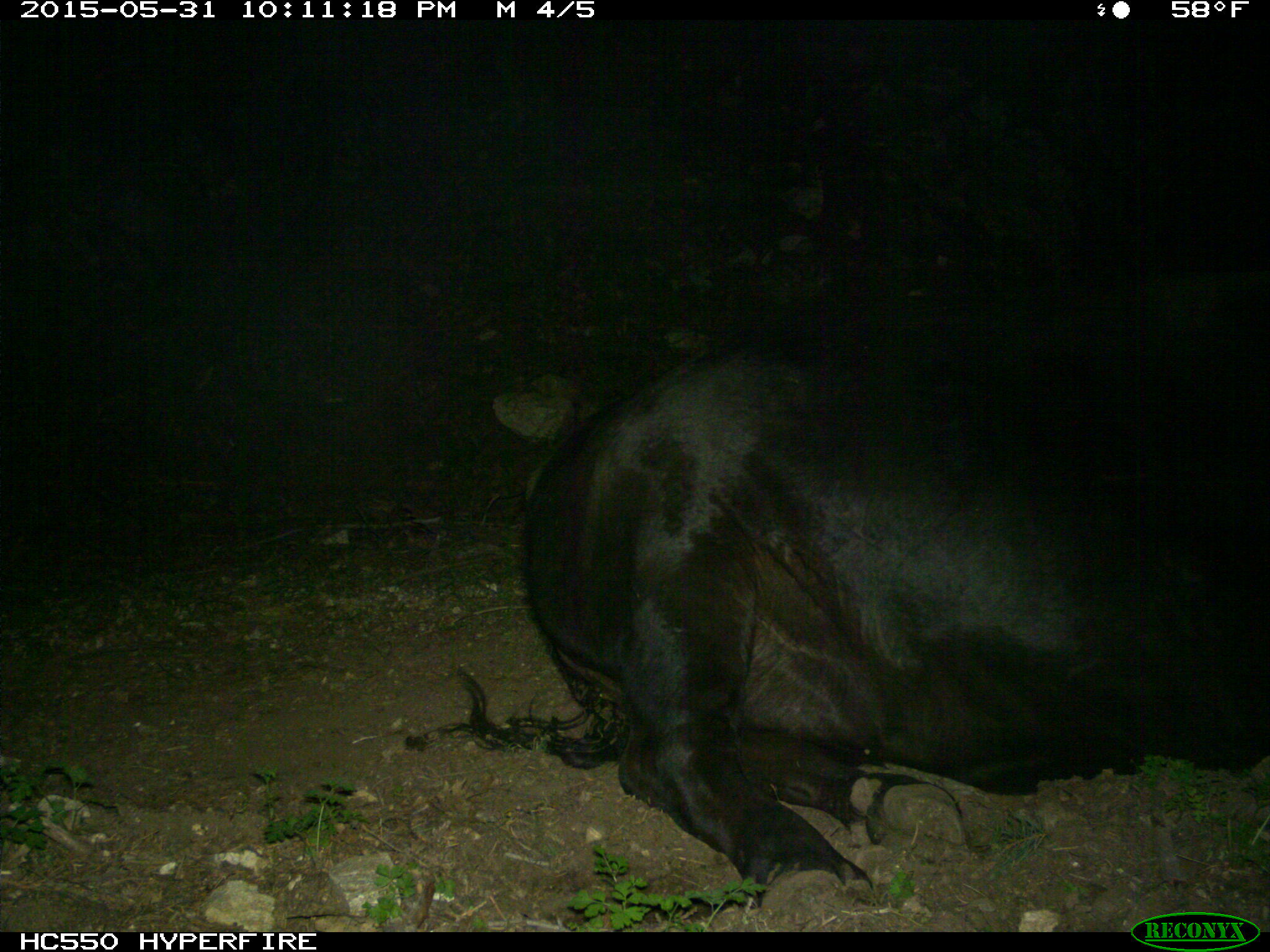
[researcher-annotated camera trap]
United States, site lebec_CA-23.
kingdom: Animalia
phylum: Chordata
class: Mammalia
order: Artiodactyla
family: Bovidae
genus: Bos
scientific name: Bos taurus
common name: domestic cow